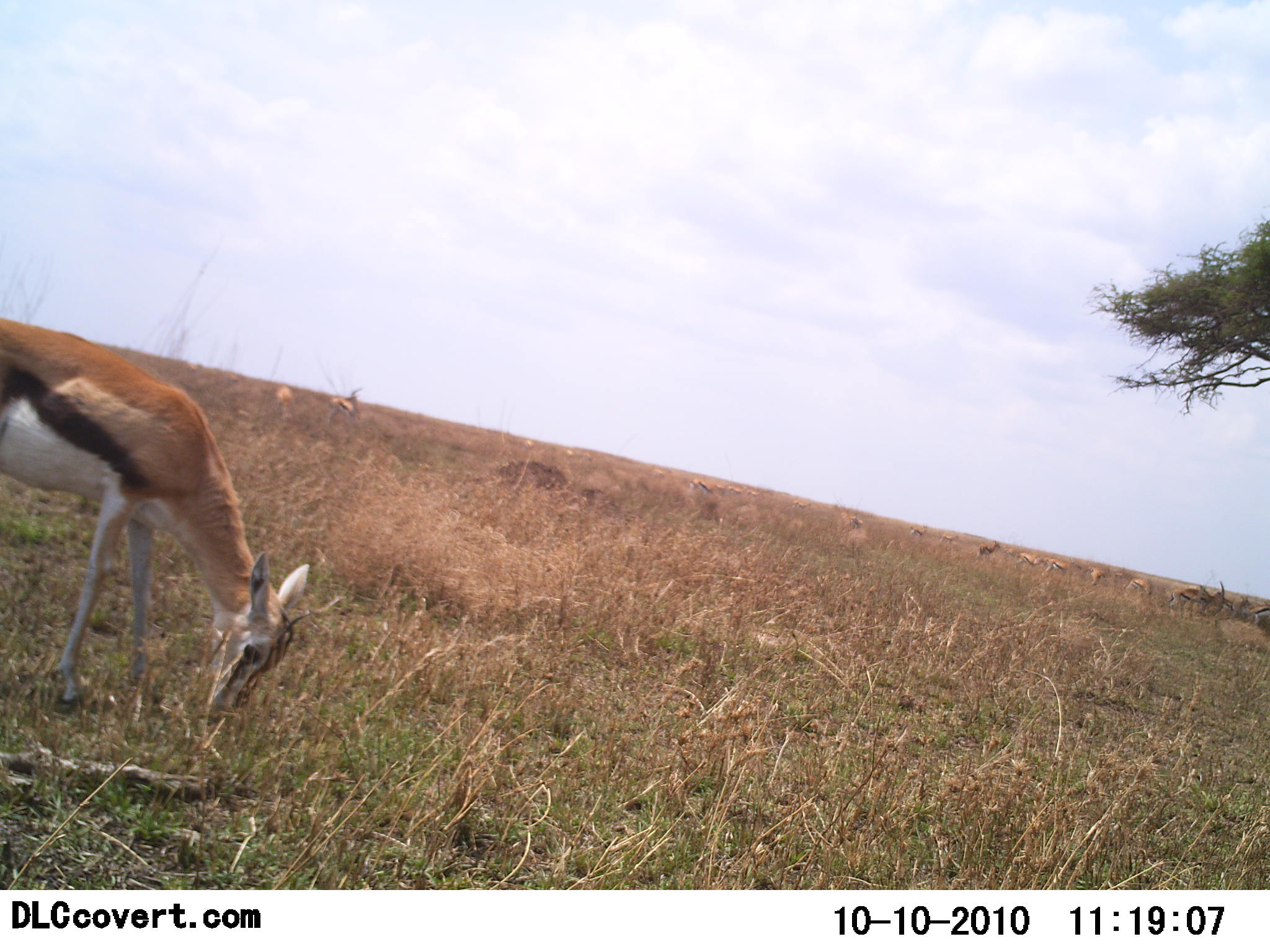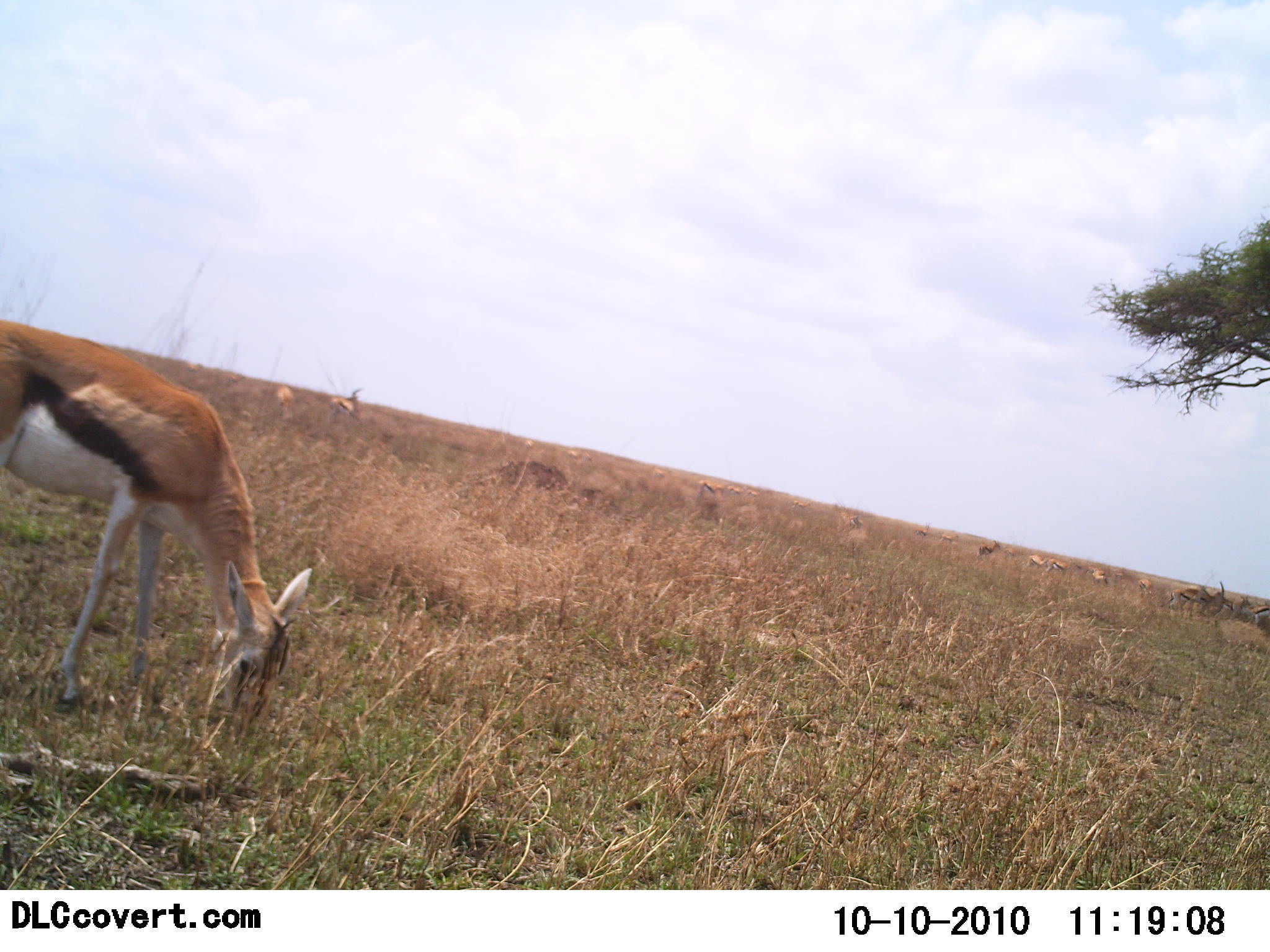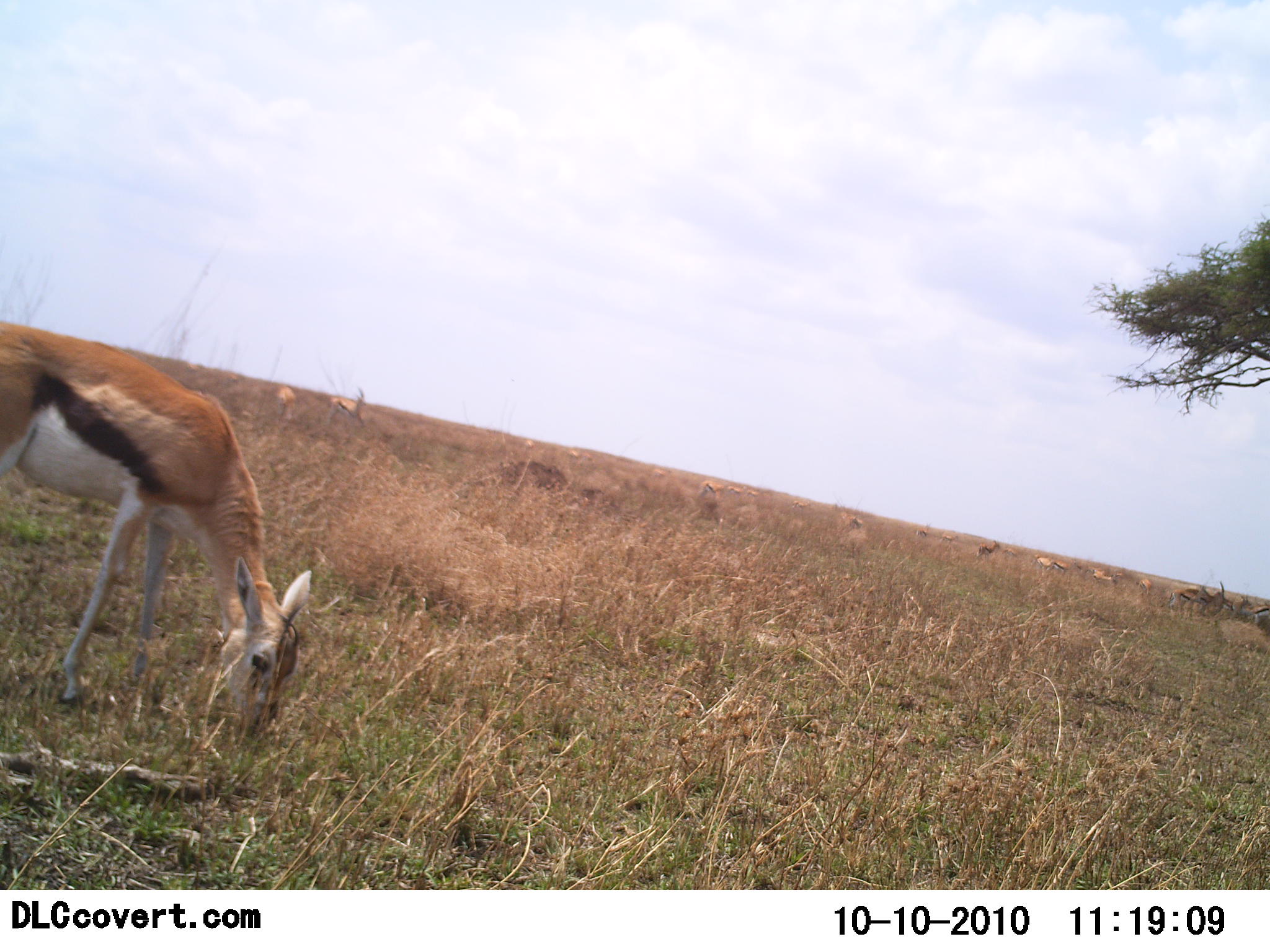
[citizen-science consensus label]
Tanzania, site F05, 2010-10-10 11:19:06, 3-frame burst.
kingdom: Animalia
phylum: Chordata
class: Mammalia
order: Artiodactyla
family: Bovidae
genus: Eudorcas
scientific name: Eudorcas thomsonii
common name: thomson's gazelle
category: gazellethomsons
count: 11-50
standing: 45%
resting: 5%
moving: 20%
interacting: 0%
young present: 5%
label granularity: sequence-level